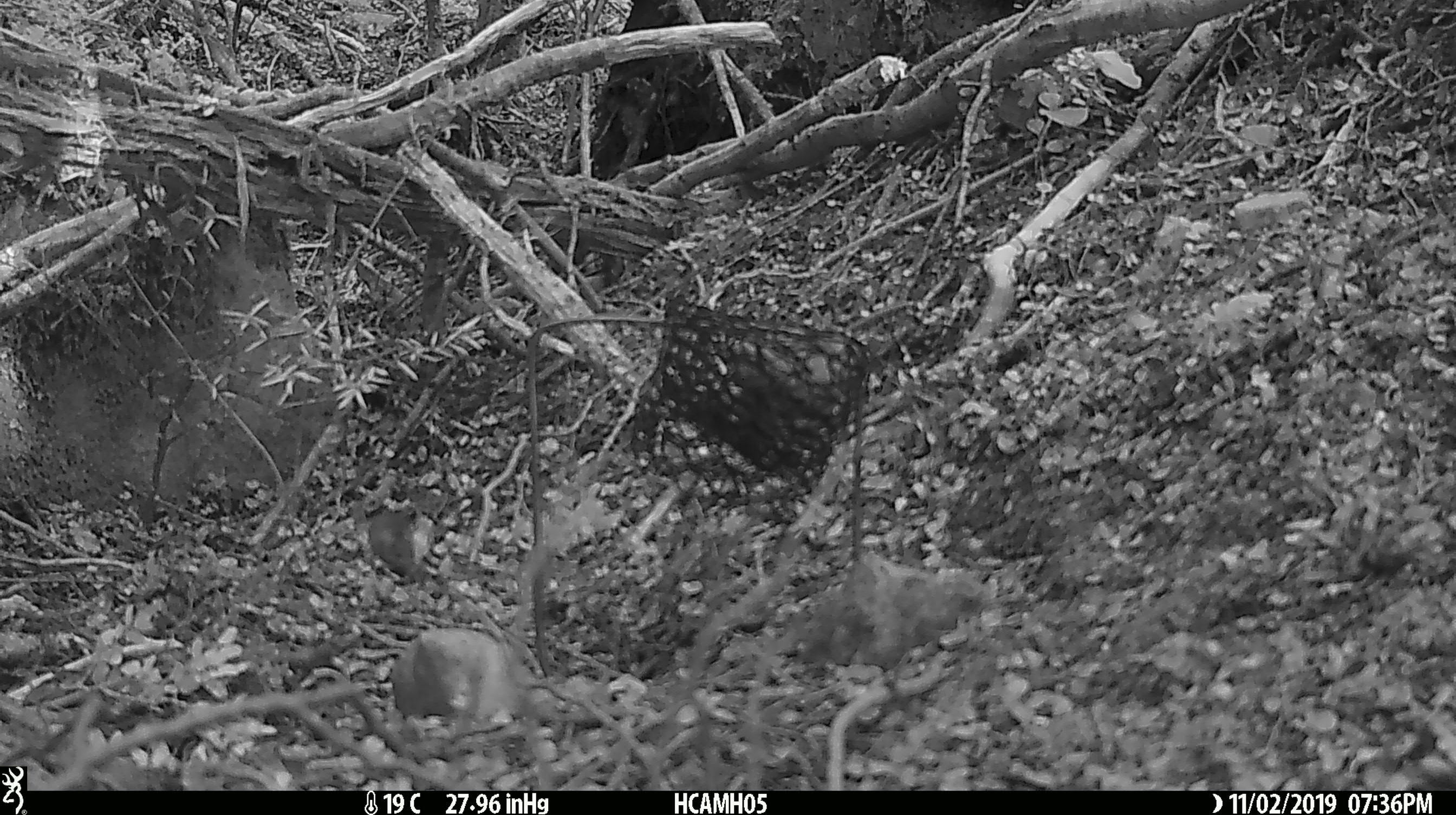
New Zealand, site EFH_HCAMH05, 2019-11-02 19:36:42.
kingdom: Animalia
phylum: Chordata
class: Mammalia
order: Rodentia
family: Muridae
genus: Mus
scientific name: Mus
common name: mouse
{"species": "mouse (Mus)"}